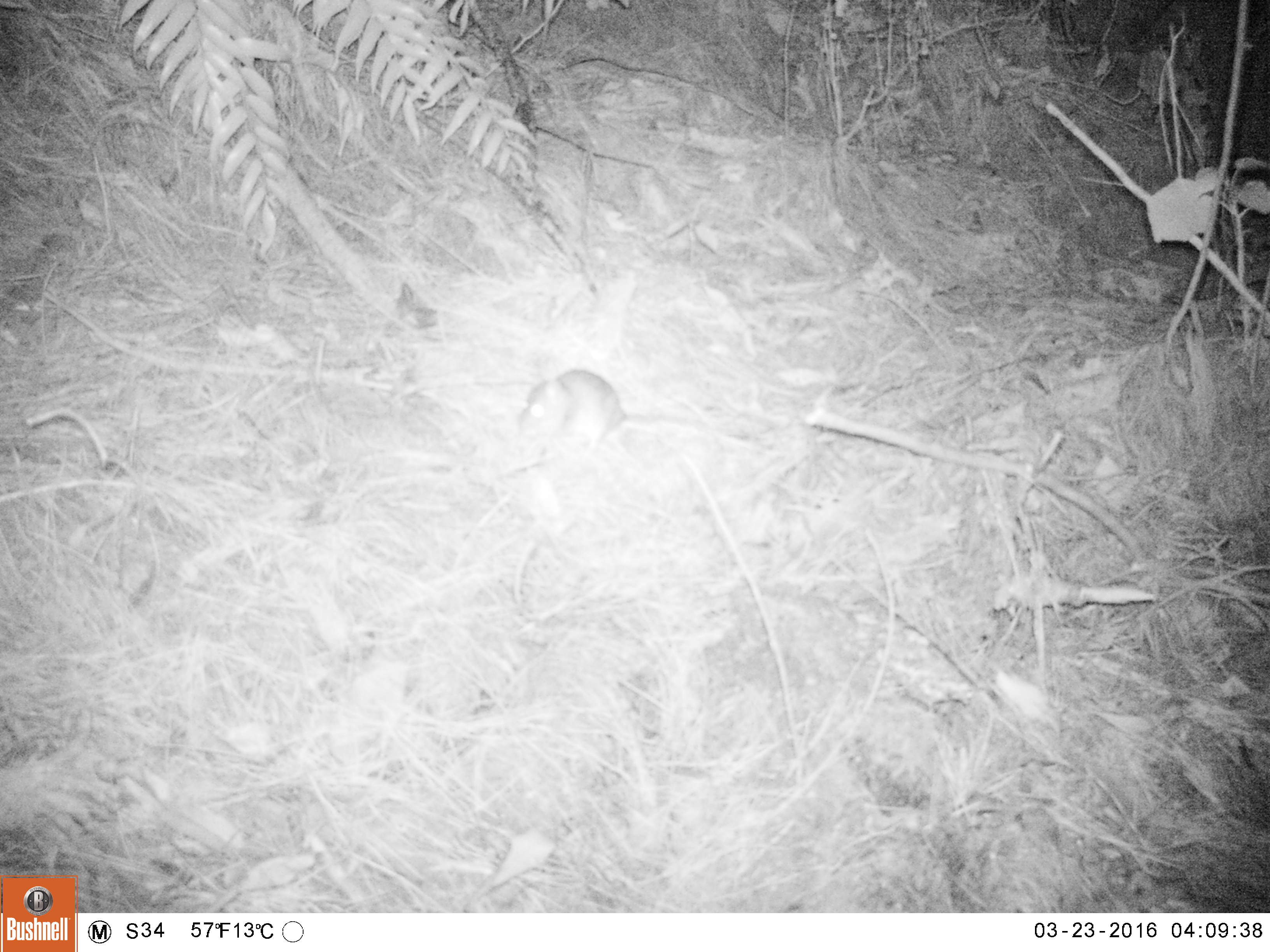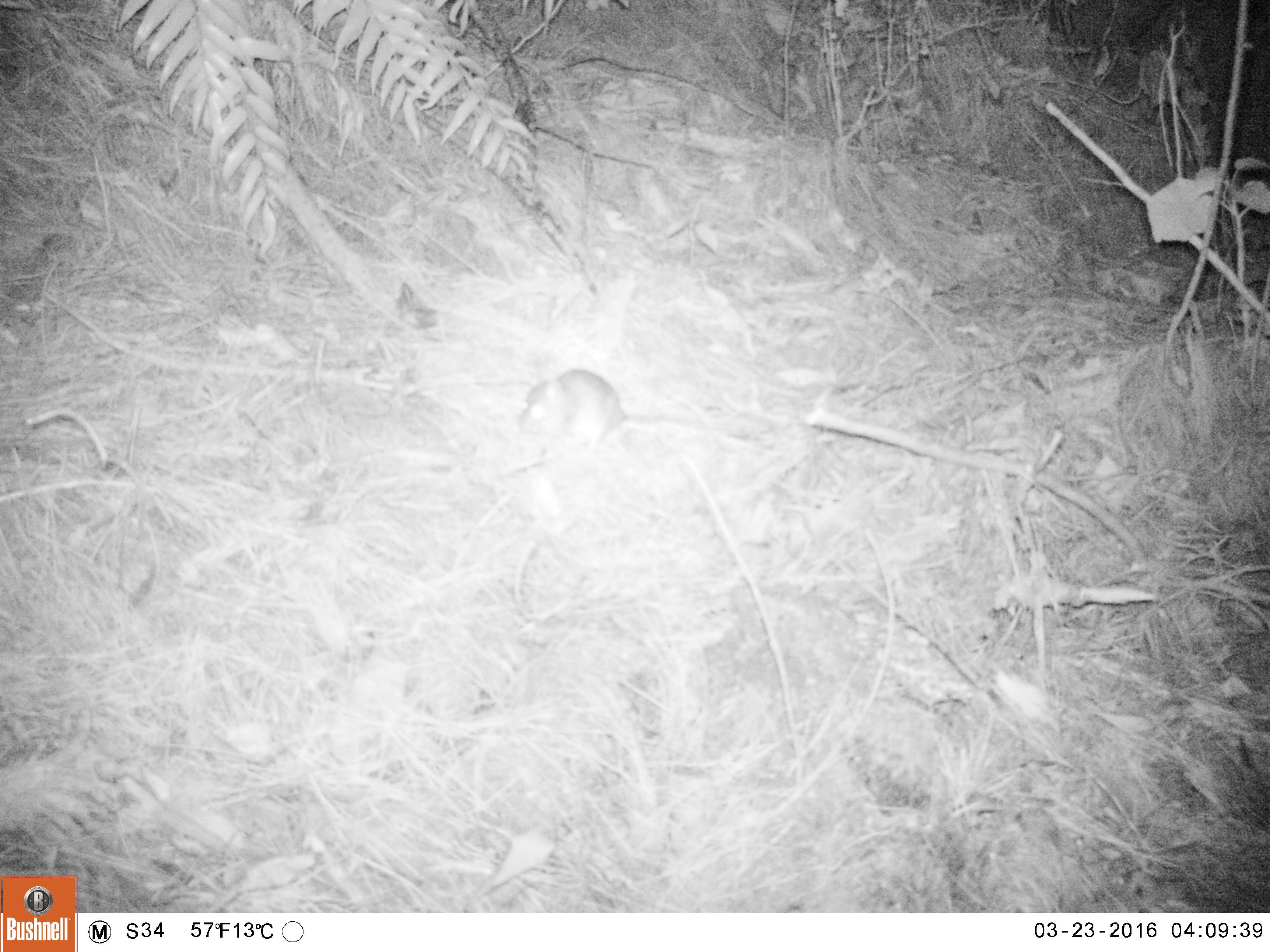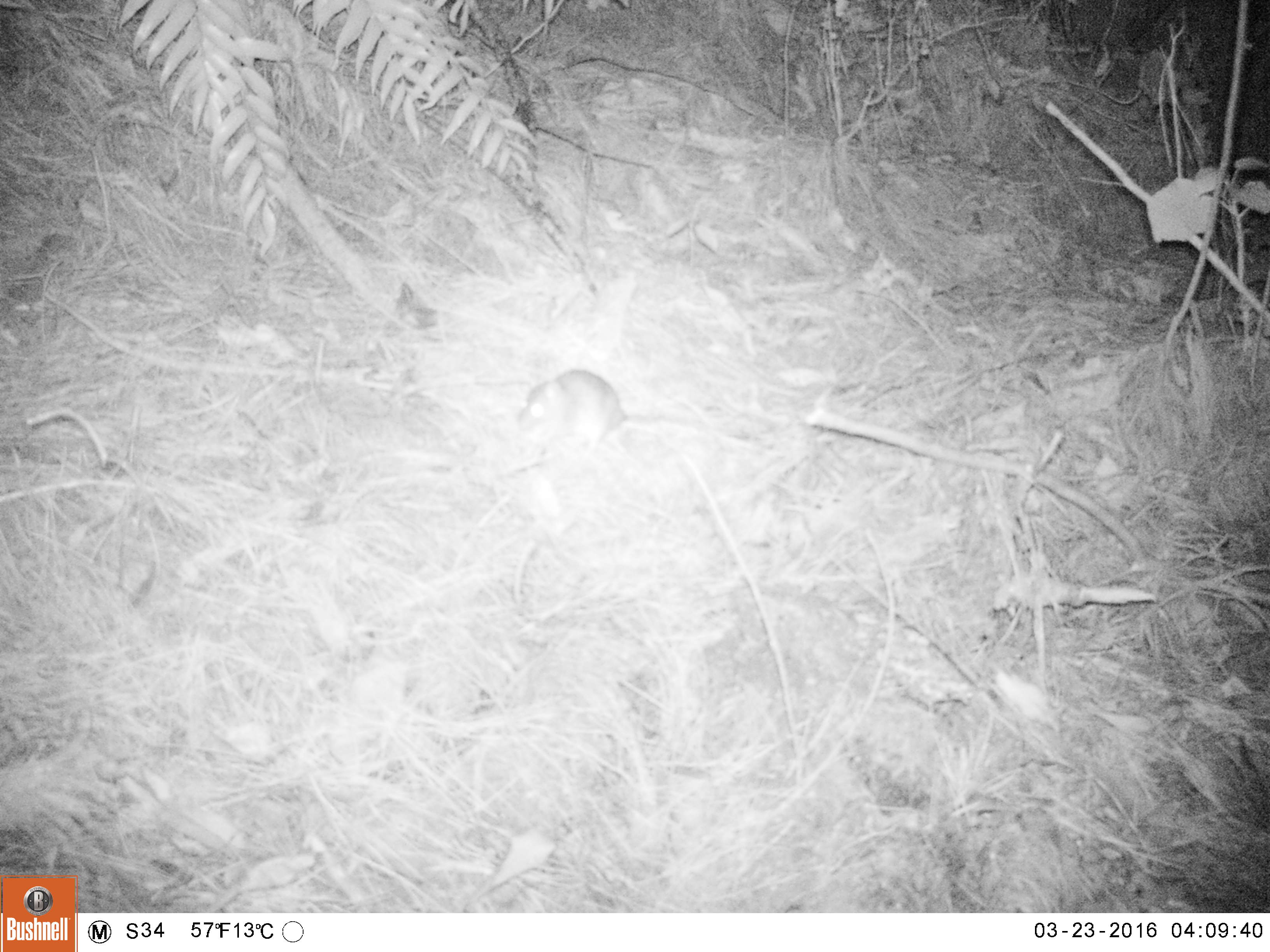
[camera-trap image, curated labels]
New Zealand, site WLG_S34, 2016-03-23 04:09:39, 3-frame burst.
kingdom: Animalia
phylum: Chordata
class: Mammalia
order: Rodentia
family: Muridae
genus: Rattus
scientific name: Rattus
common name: rat